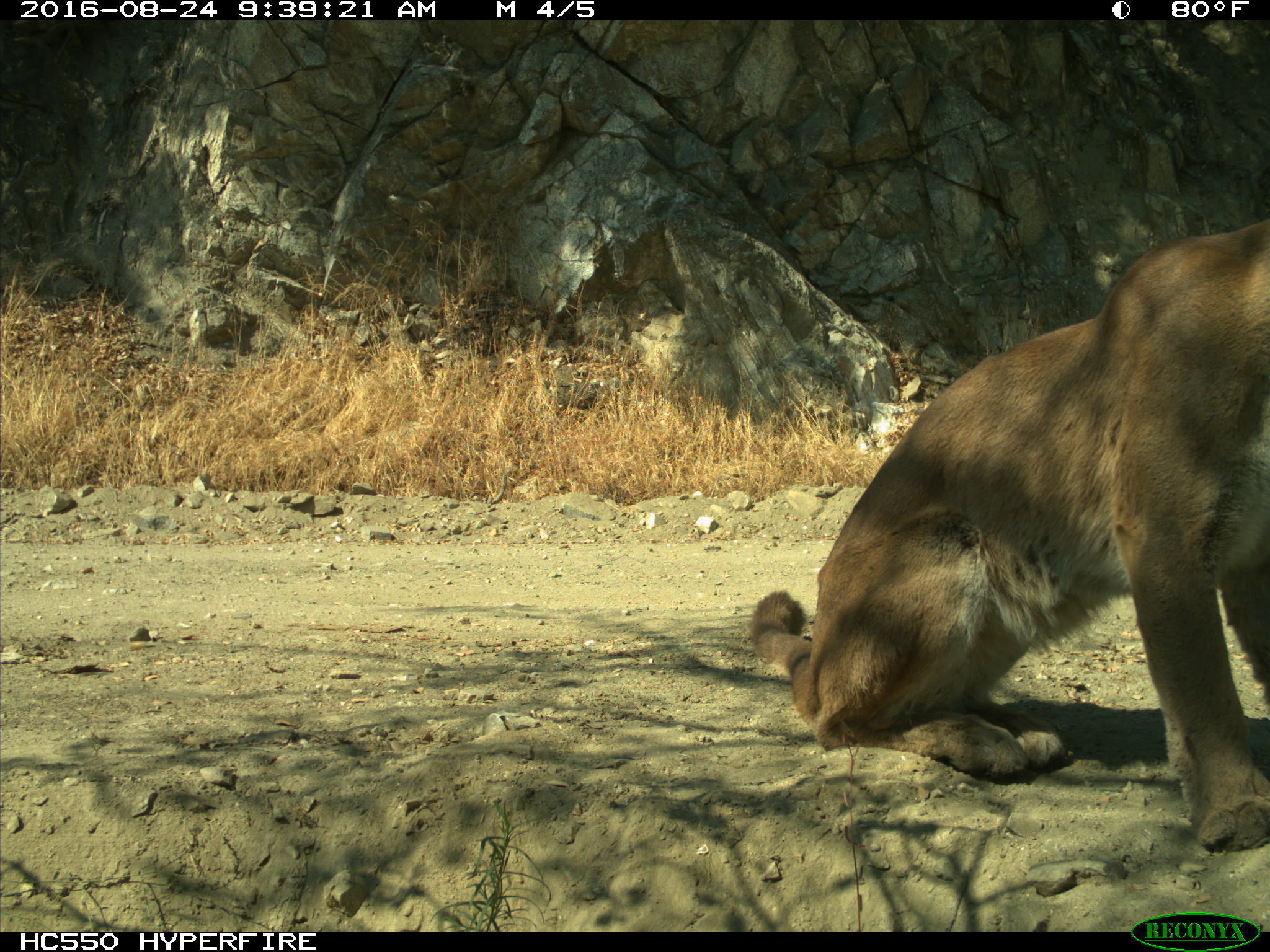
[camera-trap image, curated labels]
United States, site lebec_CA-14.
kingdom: Animalia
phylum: Chordata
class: Mammalia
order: Carnivora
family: Felidae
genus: Puma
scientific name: Puma concolor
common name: mountain lion